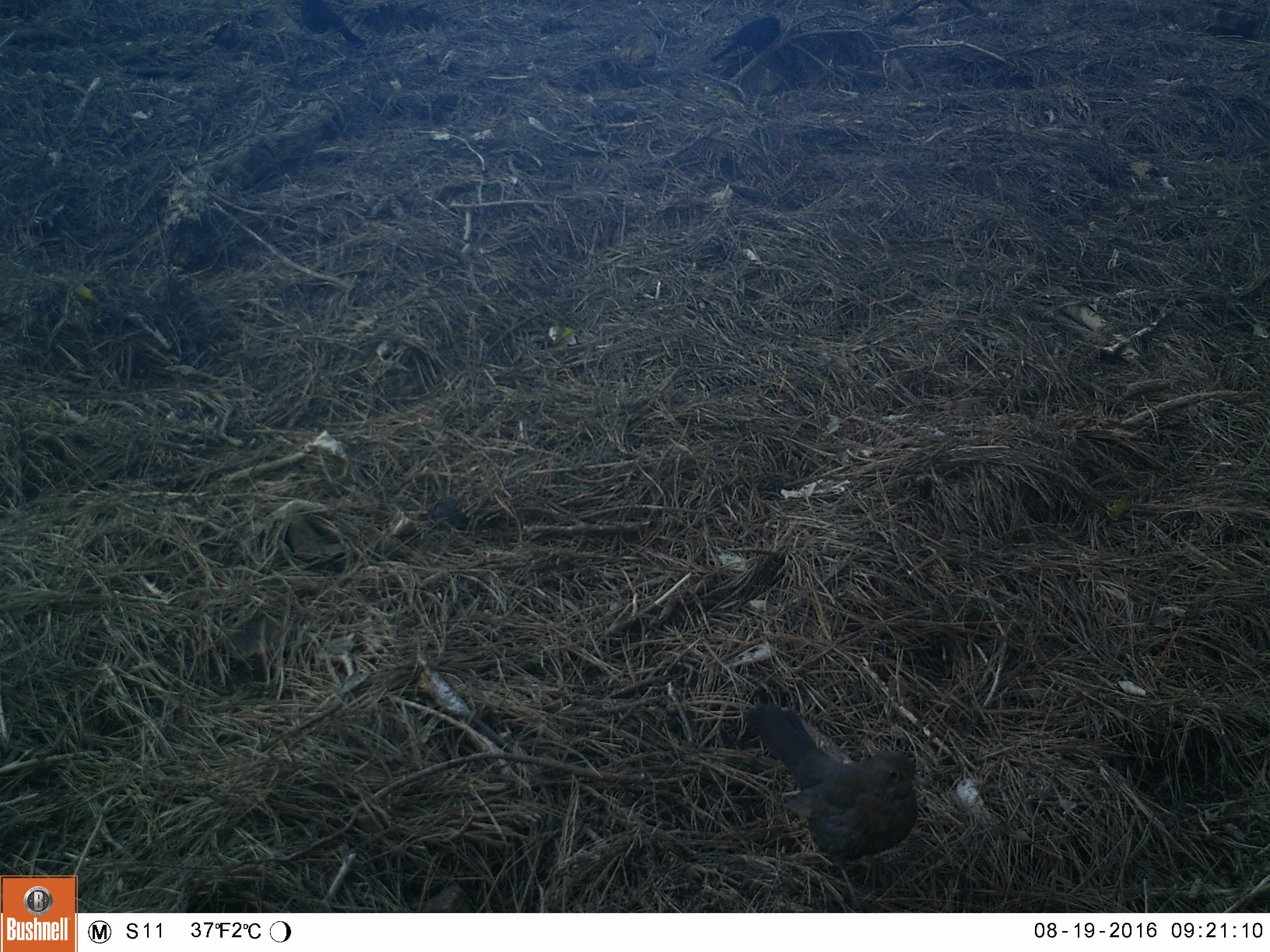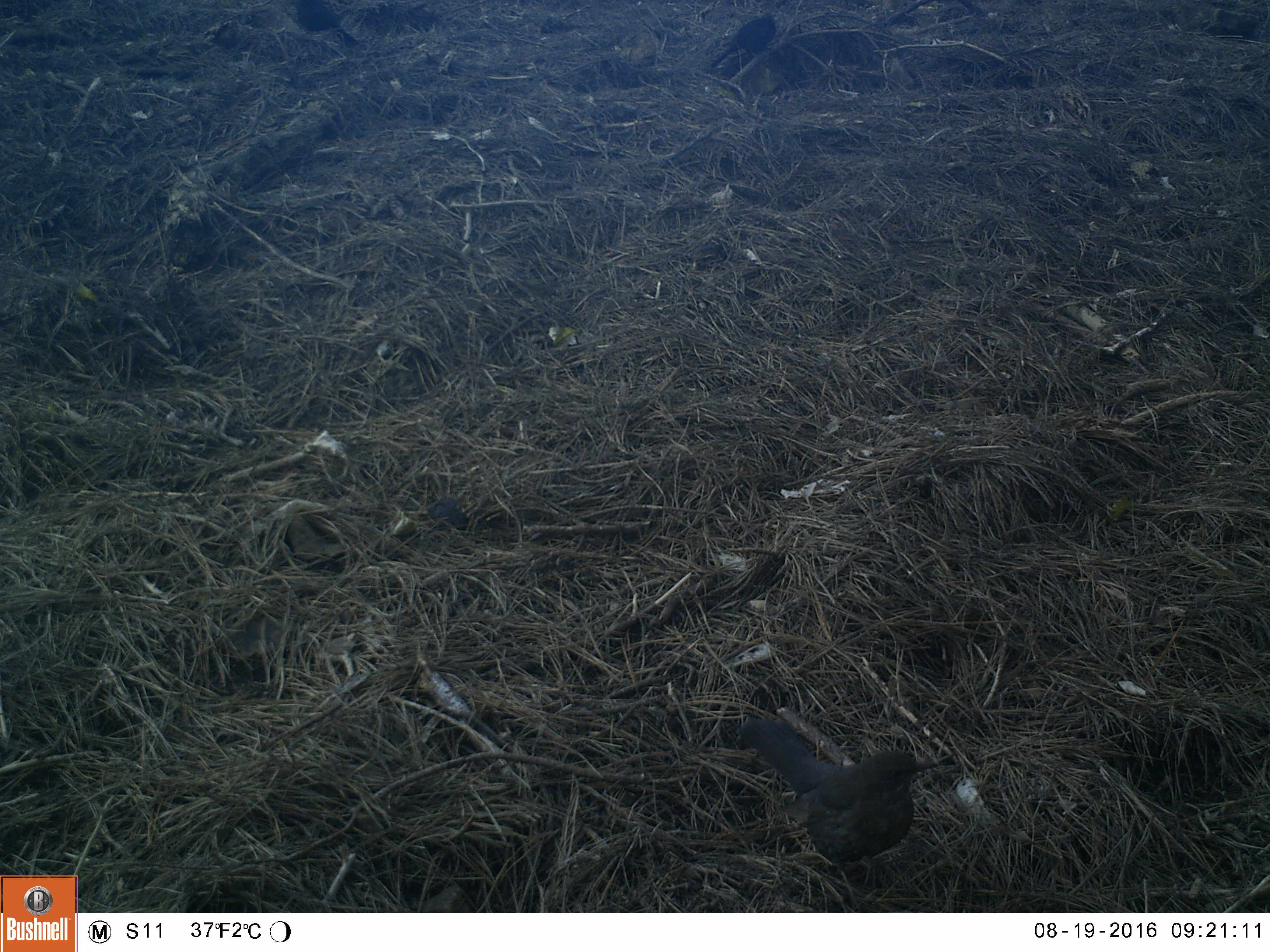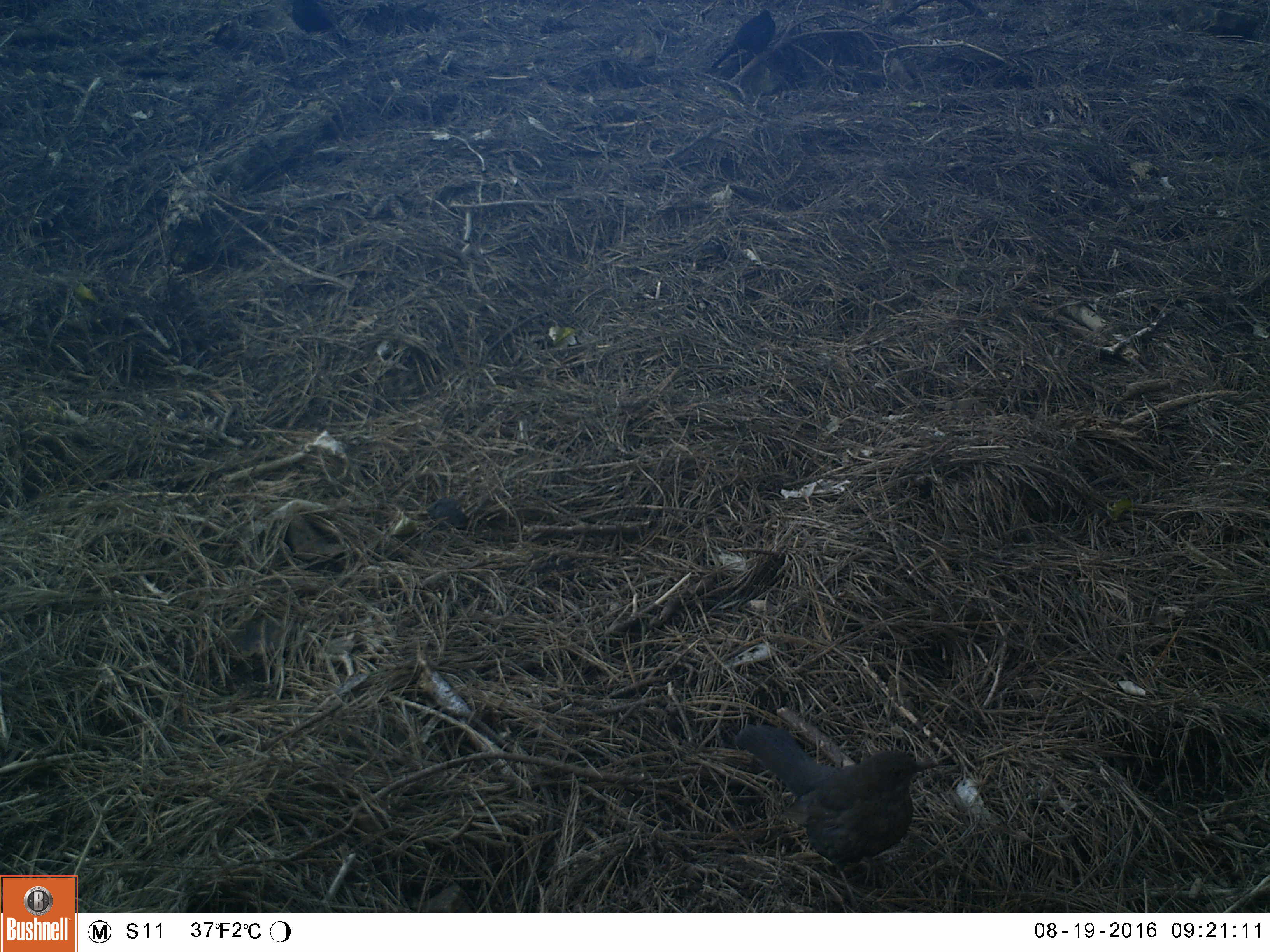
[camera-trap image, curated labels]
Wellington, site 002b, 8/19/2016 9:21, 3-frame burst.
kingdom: Animalia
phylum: Chordata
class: Aves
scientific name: Aves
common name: bird